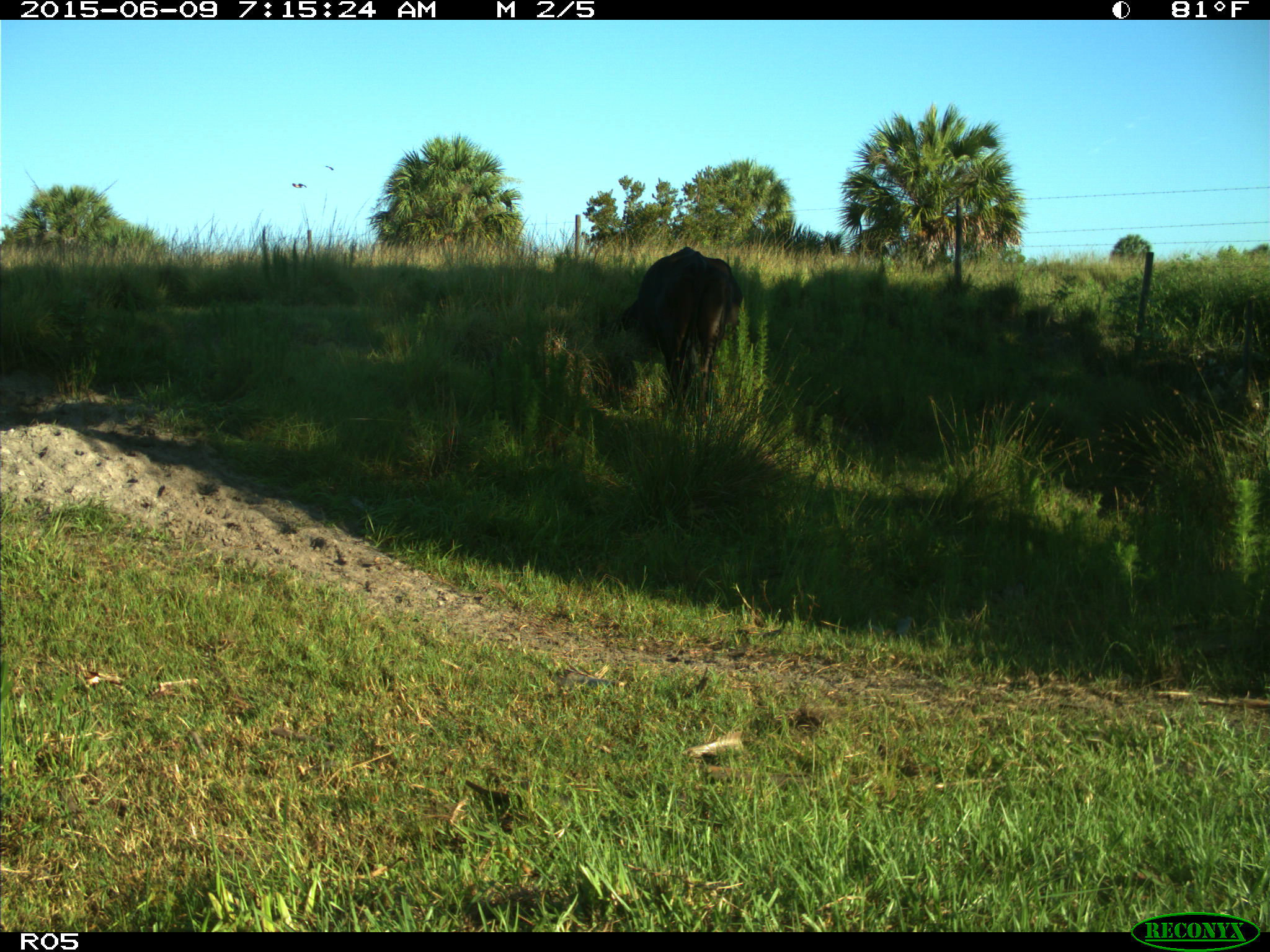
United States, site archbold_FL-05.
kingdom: Animalia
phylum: Chordata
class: Mammalia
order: Artiodactyla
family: Bovidae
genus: Bos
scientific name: Bos taurus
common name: domestic cow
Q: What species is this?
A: Bos taurus (domestic cow).